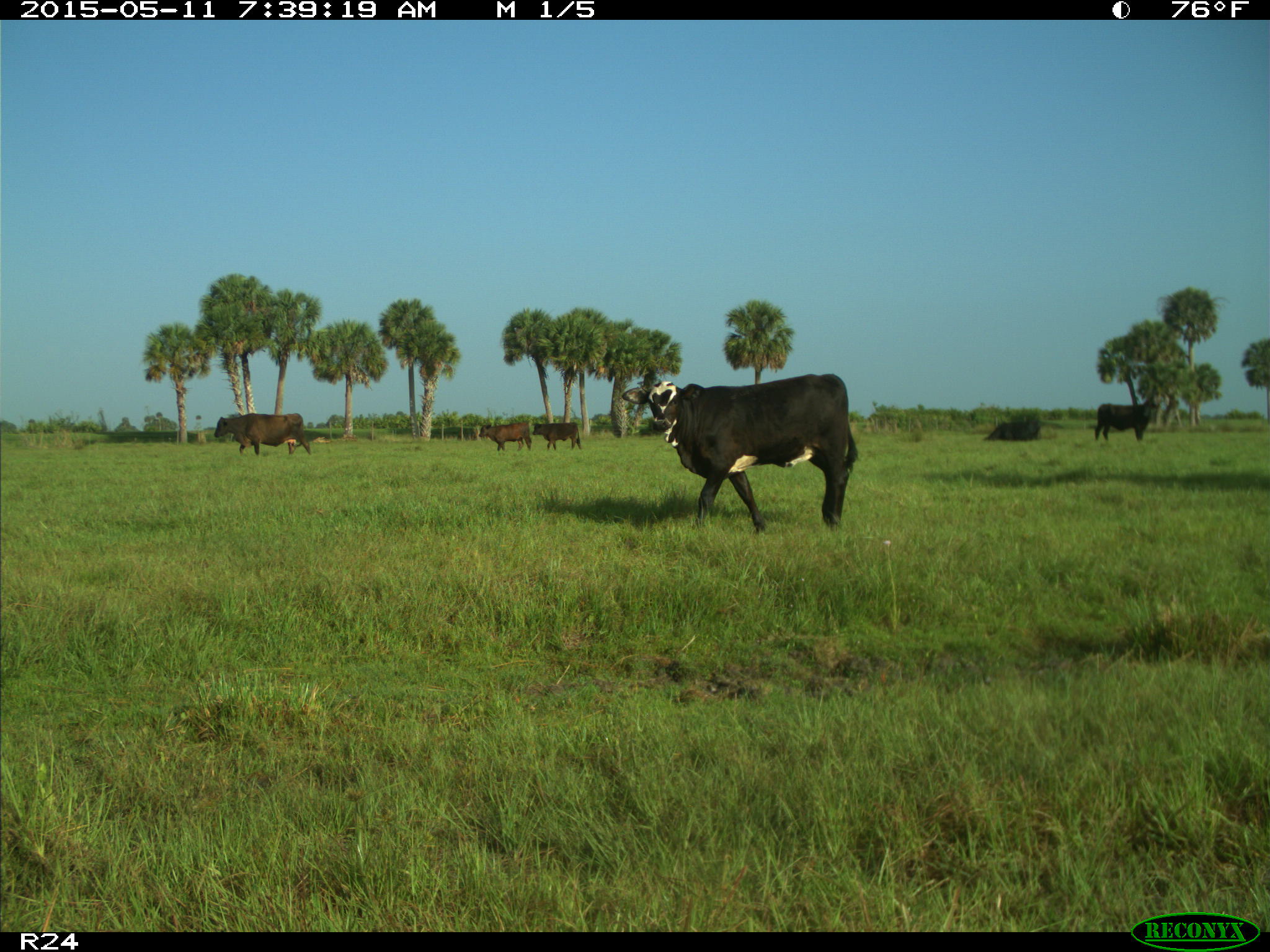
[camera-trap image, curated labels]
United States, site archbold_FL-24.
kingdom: Animalia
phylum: Chordata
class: Mammalia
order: Artiodactyla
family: Bovidae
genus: Bos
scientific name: Bos taurus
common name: domestic cow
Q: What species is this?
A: Bos taurus (domestic cow).